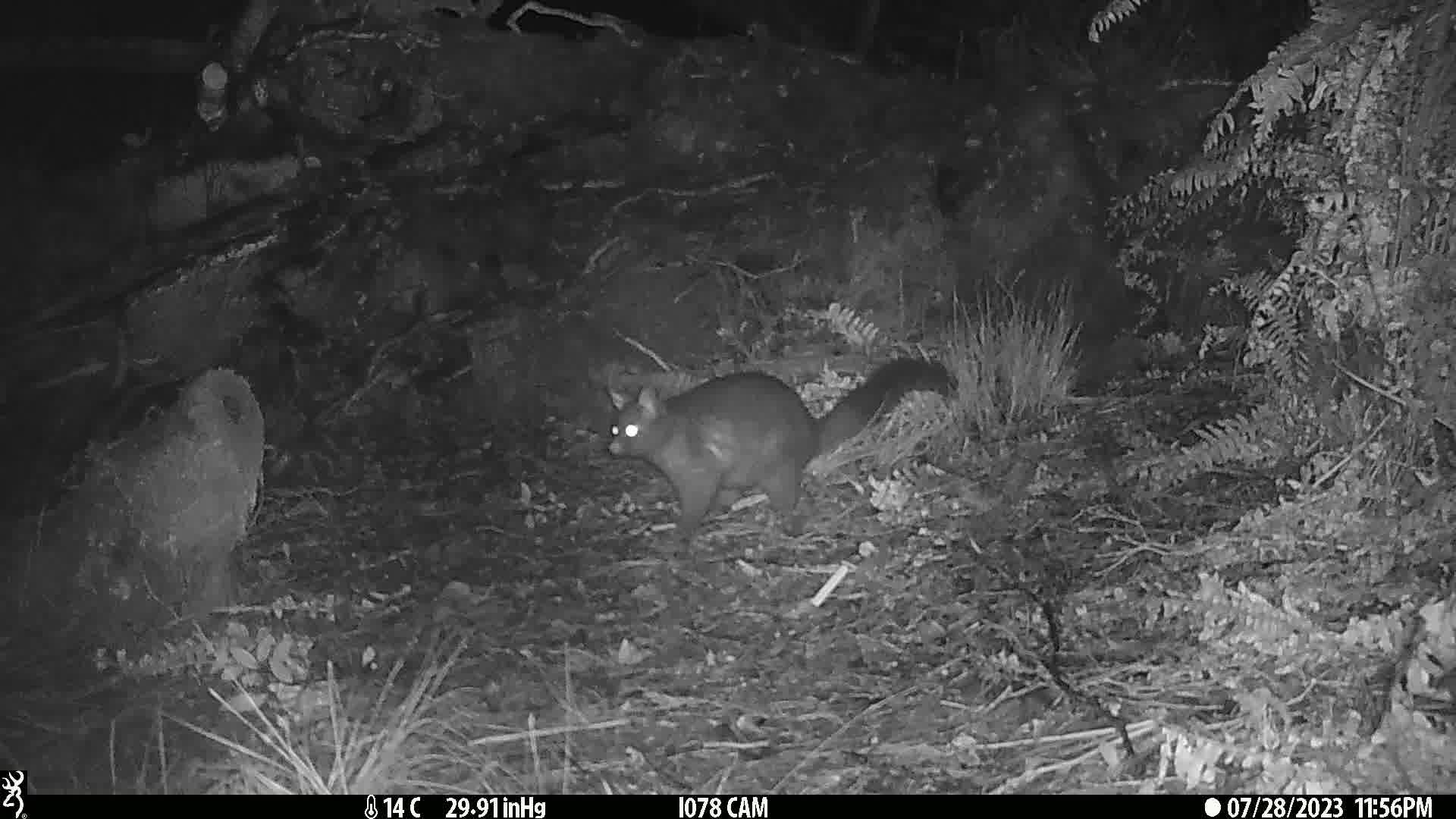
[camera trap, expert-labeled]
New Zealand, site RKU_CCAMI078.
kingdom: Animalia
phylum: Chordata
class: Mammalia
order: Diprotodontia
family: Phalangeridae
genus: Trichosurus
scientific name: Trichosurus vulpecula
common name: common brushtail possum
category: possum